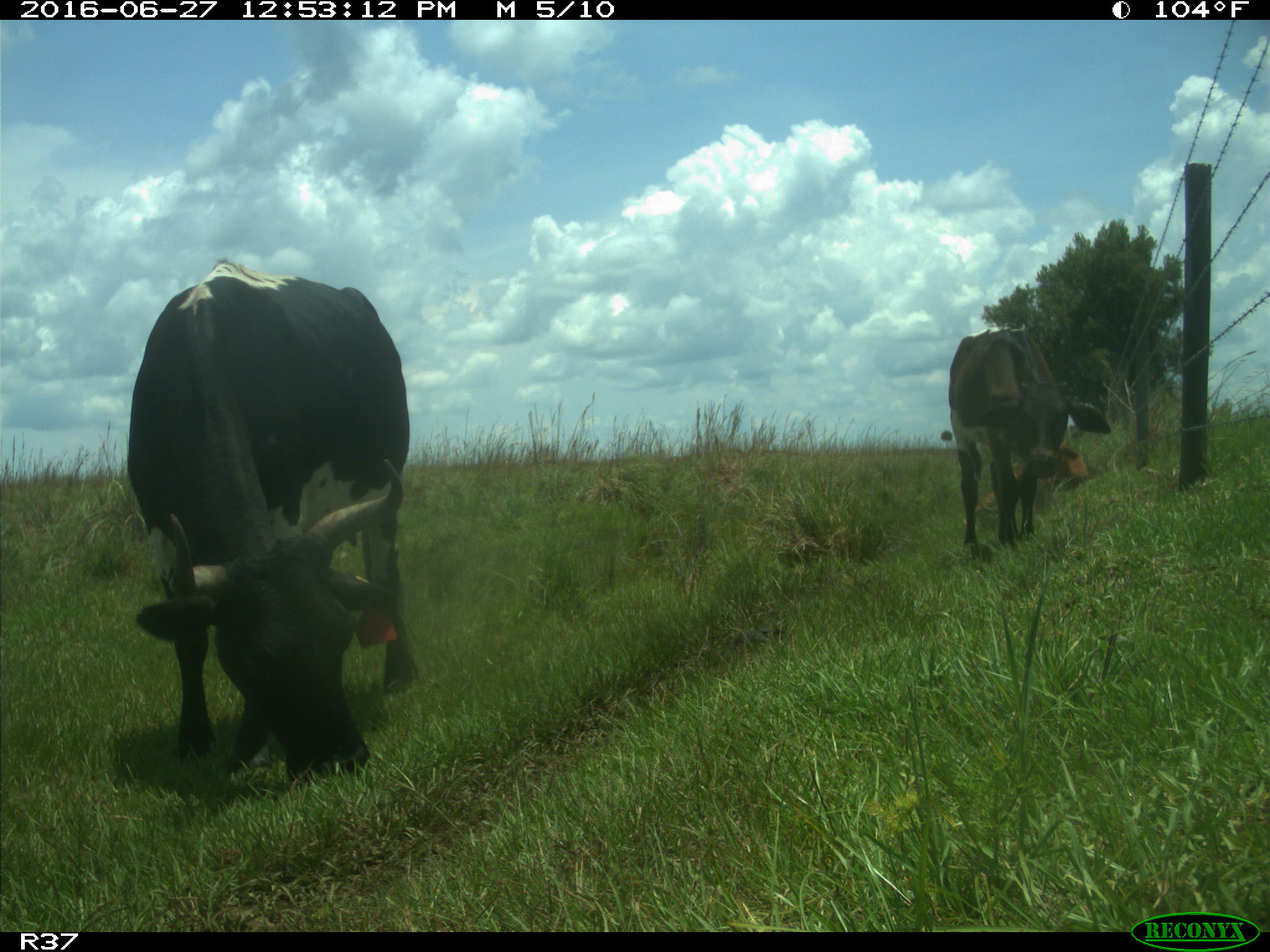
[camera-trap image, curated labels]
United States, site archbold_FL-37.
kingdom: Animalia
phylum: Chordata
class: Mammalia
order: Artiodactyla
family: Bovidae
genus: Bos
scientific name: Bos taurus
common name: domestic cow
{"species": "Bos taurus (domestic cow)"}